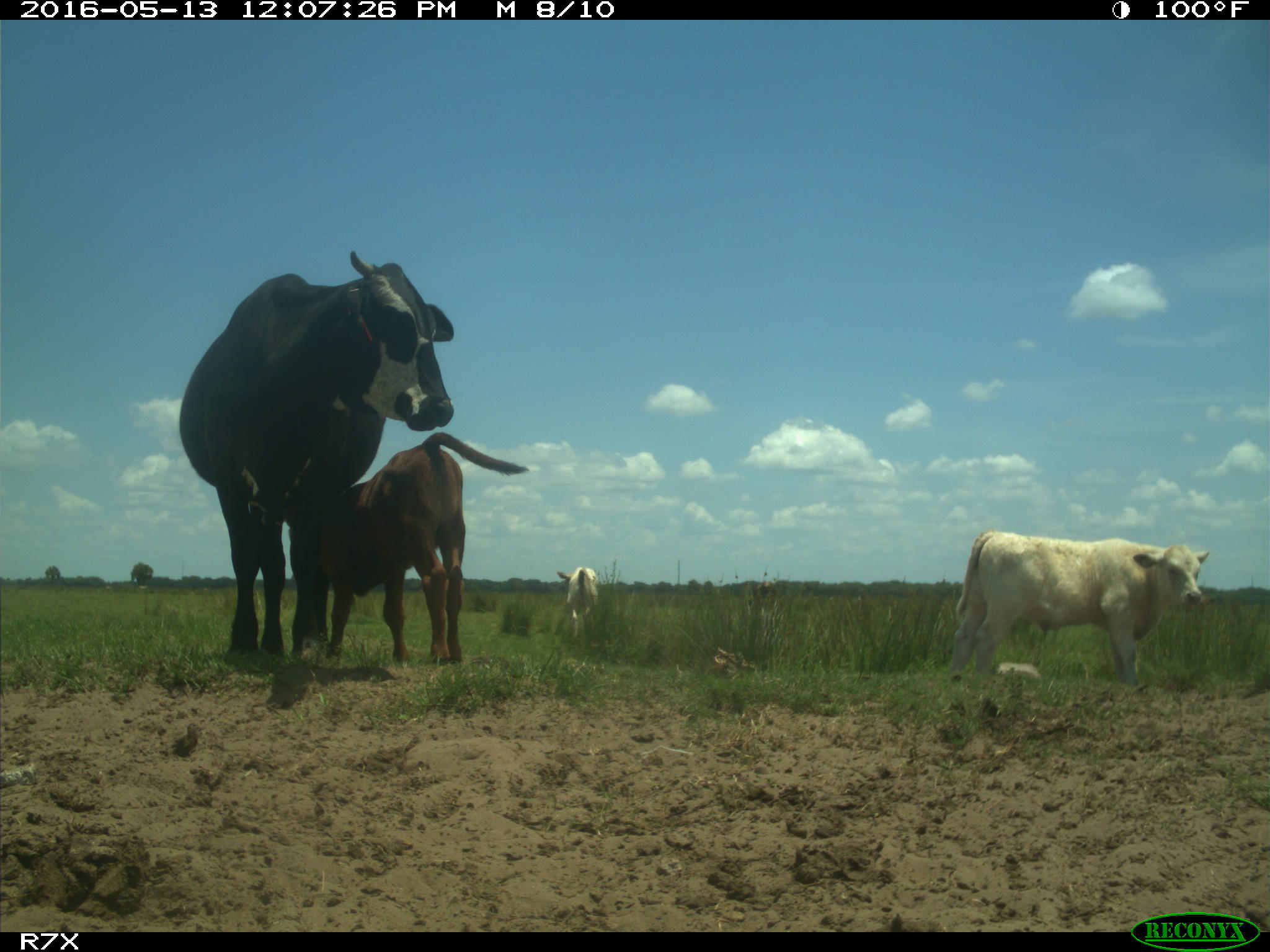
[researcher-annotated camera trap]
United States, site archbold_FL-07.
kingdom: Animalia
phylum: Chordata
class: Mammalia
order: Artiodactyla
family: Bovidae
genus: Bos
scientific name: Bos taurus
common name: domestic cow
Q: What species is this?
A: Bos taurus (domestic cow).